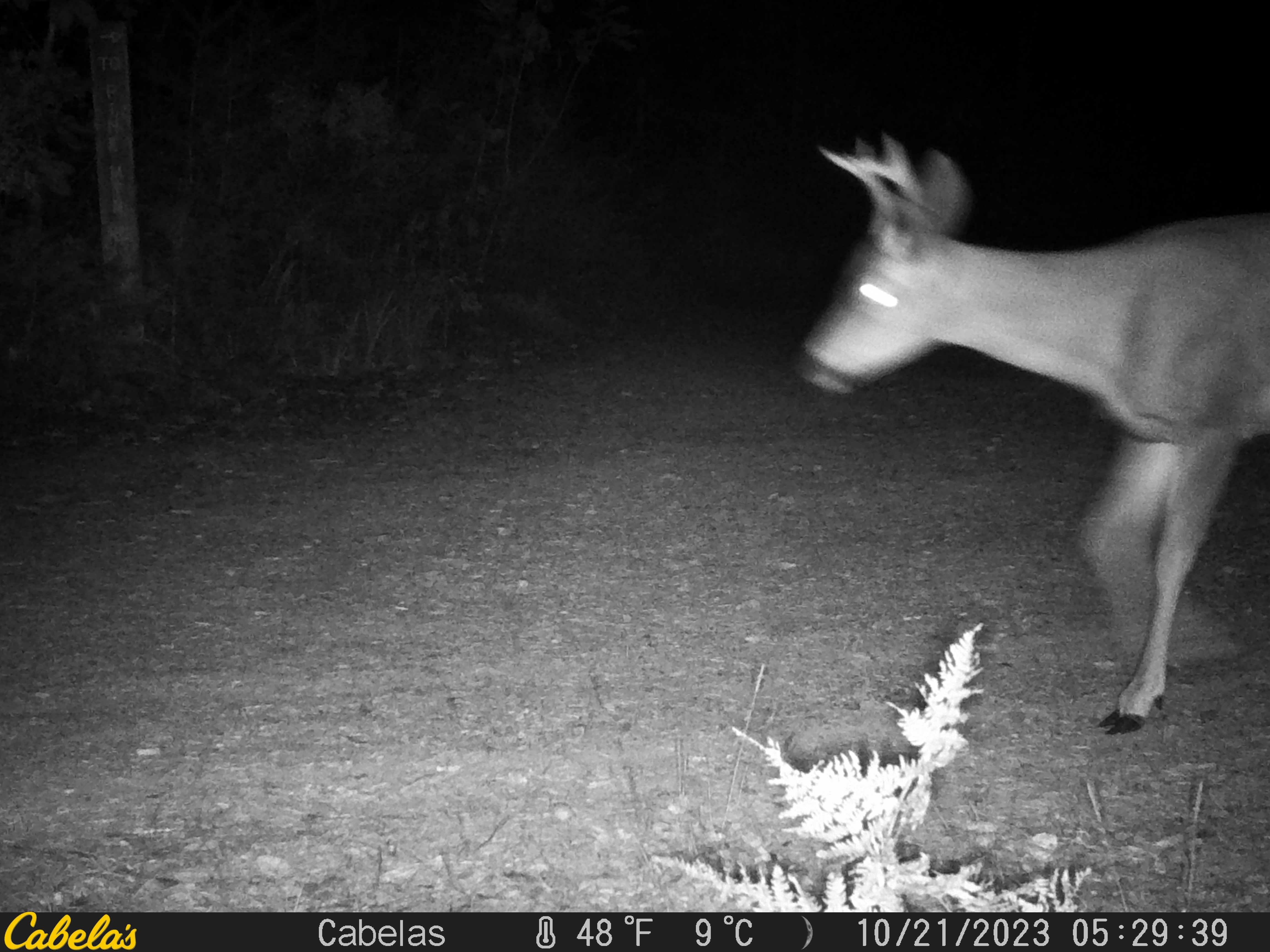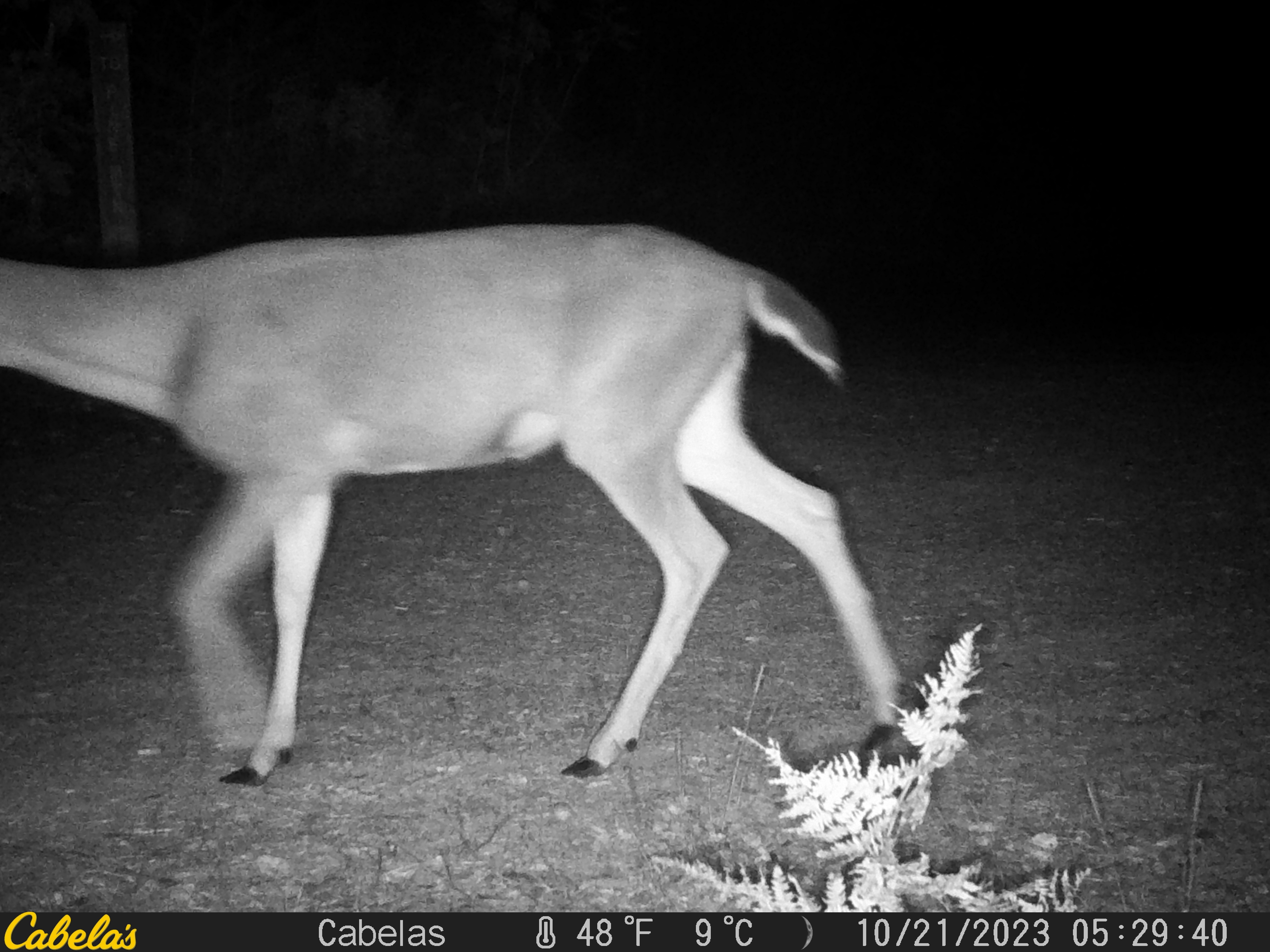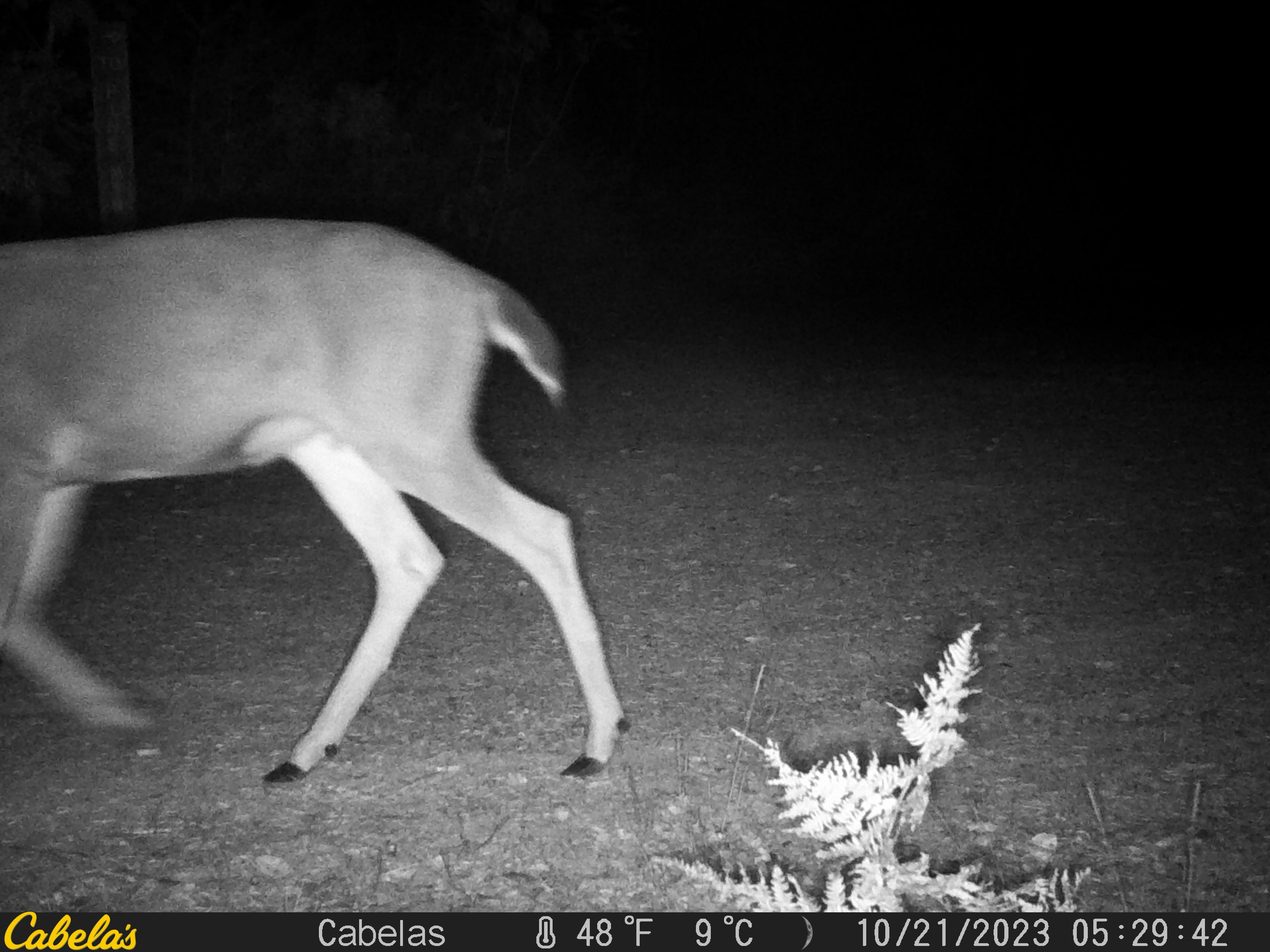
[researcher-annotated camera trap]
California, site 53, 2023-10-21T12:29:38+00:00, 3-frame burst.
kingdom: Animalia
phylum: Chordata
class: Mammalia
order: Artiodactyla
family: Cervidae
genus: Odocoileus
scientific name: Odocoileus hemionus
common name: mule deer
Mule deer (Odocoileus hemionus).